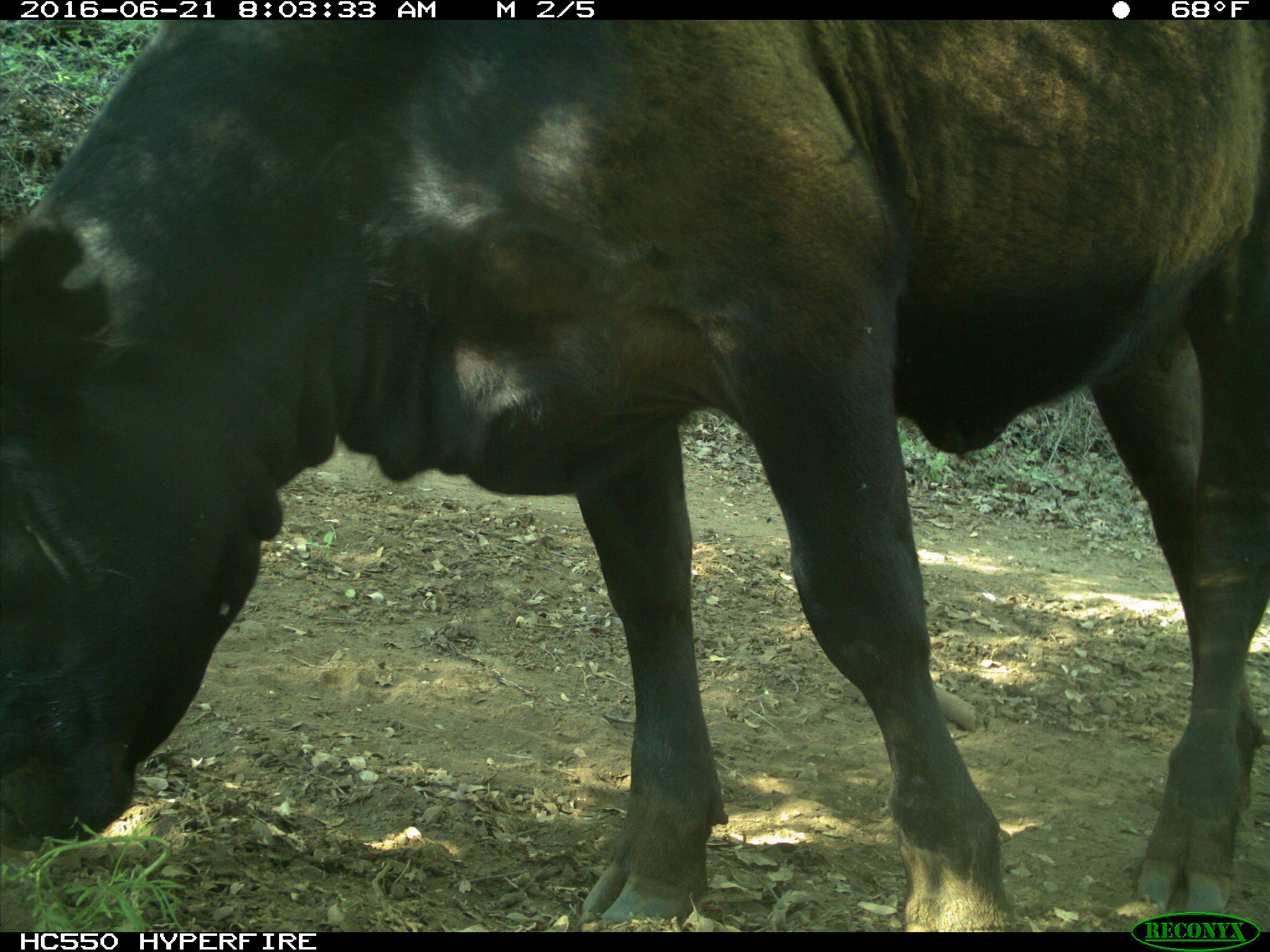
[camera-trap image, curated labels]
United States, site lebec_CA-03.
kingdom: Animalia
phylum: Chordata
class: Mammalia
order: Artiodactyla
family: Bovidae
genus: Bos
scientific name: Bos taurus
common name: domestic cow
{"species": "Bos taurus (domestic cow)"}